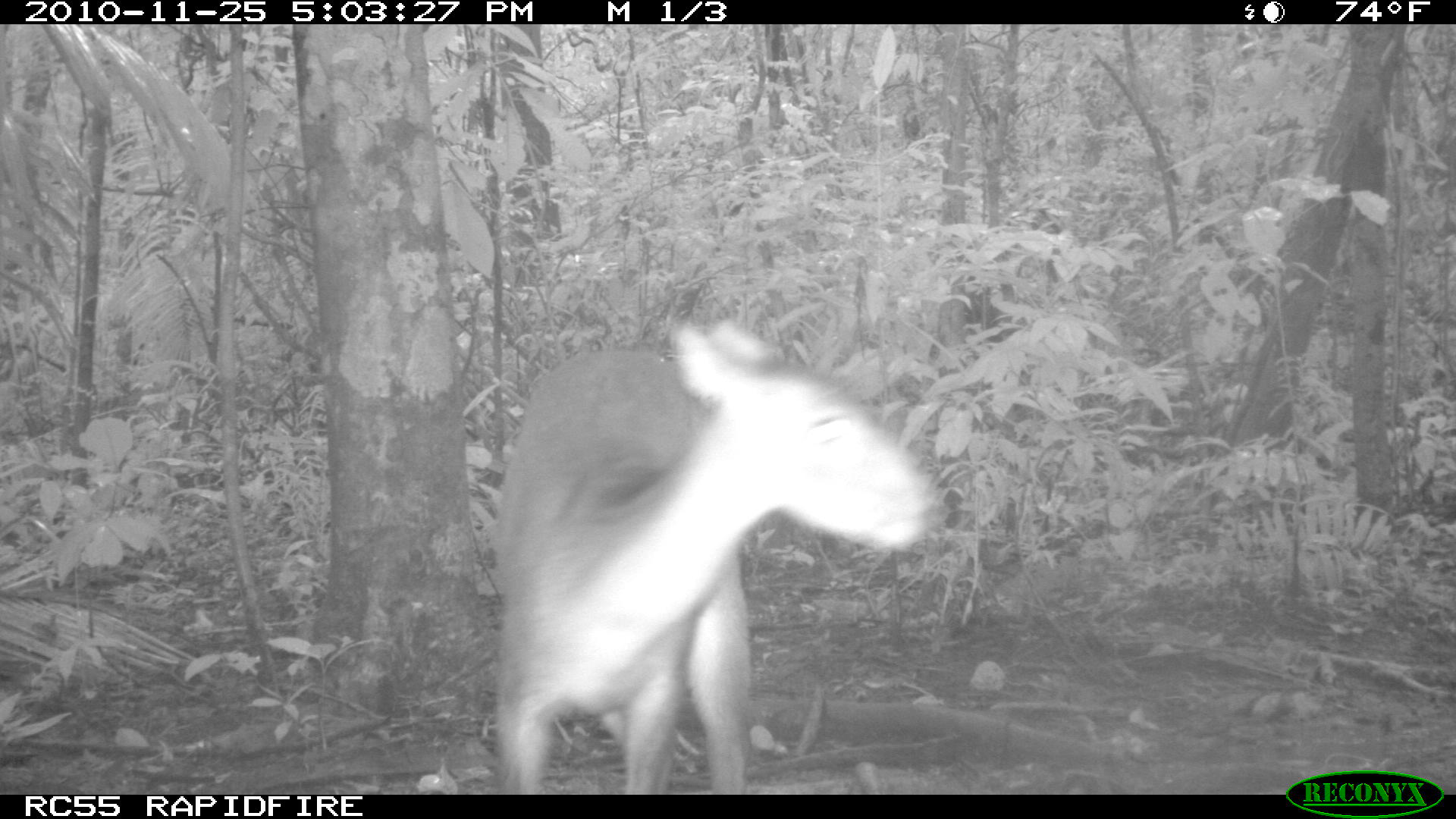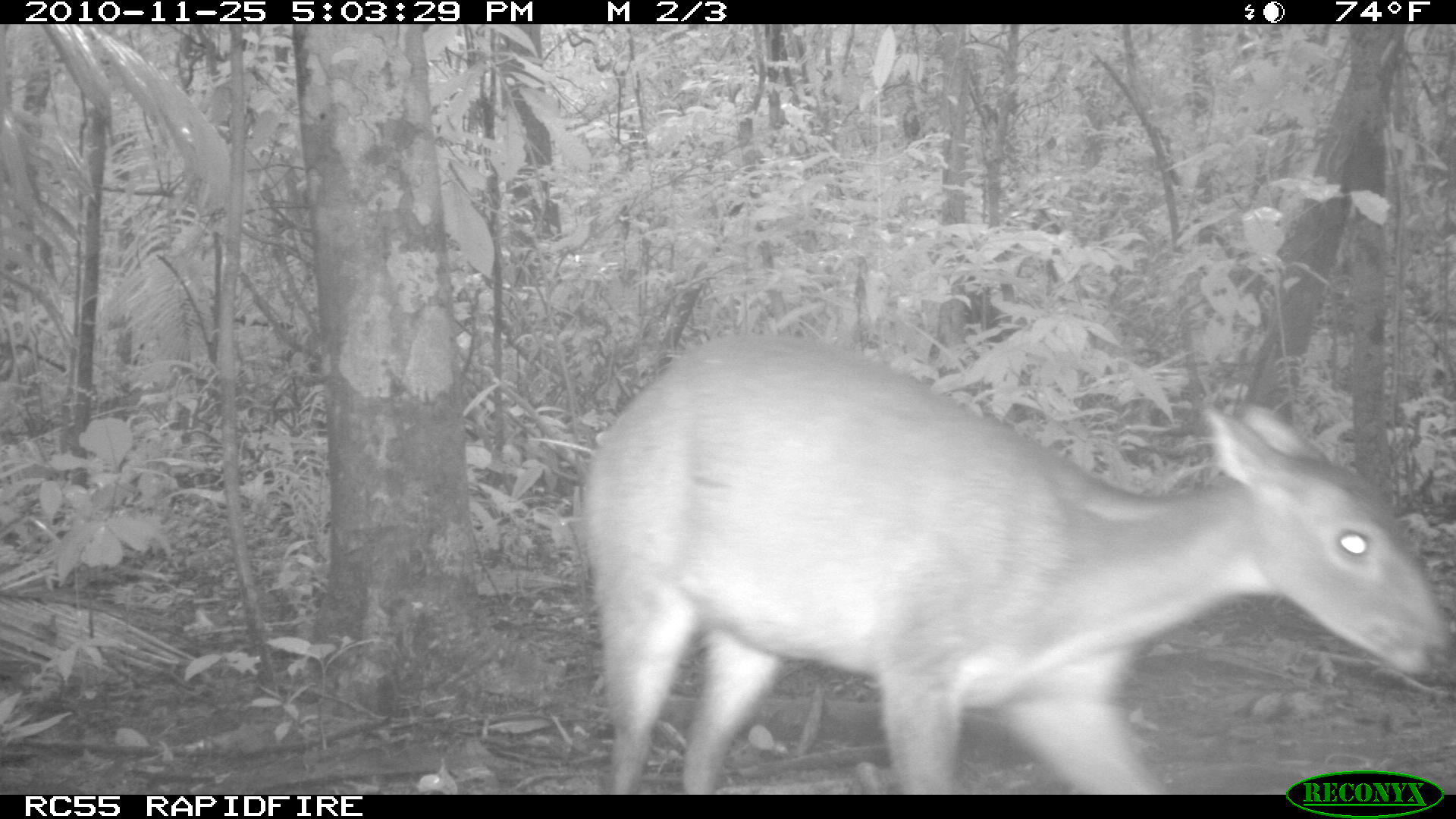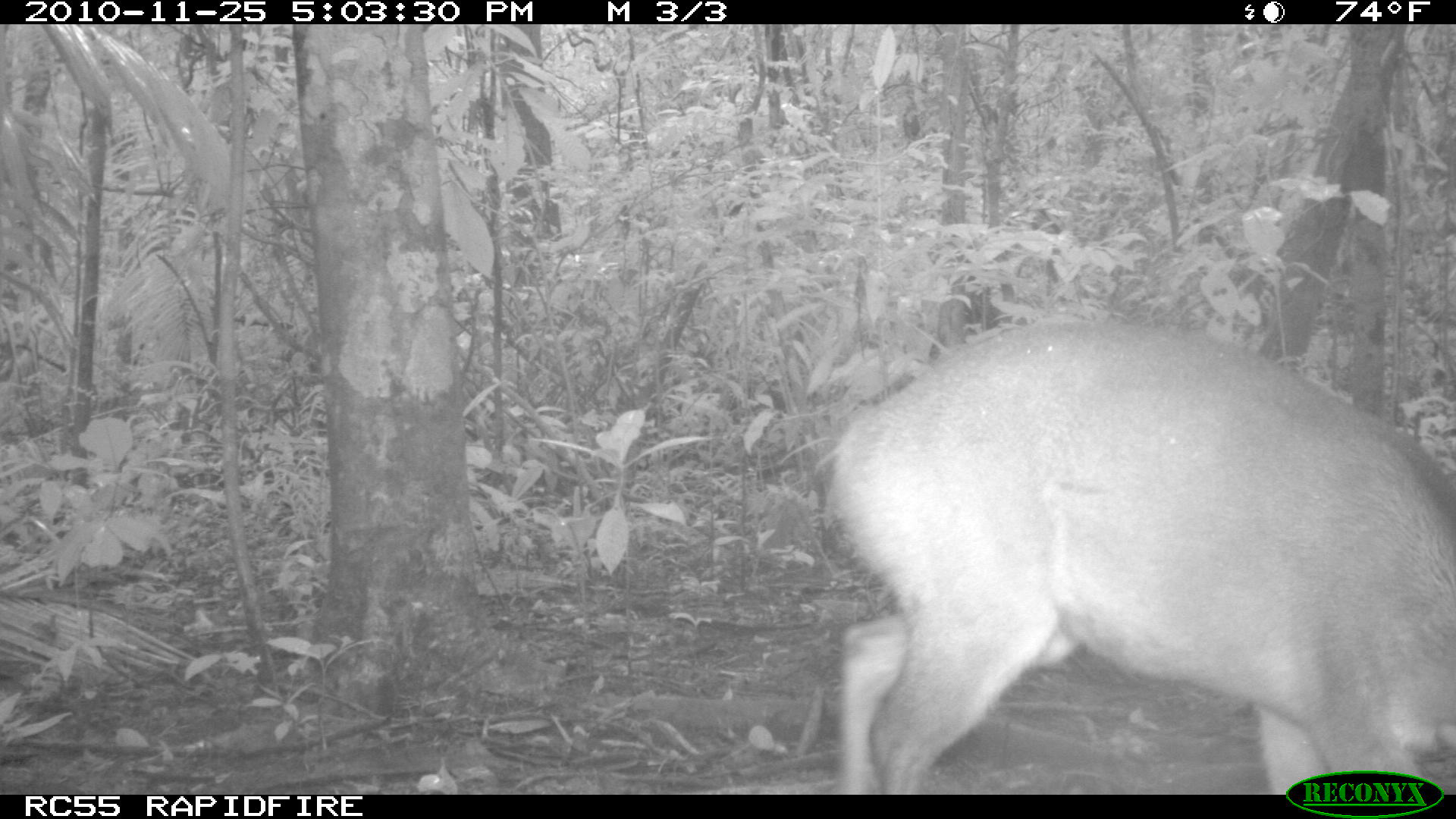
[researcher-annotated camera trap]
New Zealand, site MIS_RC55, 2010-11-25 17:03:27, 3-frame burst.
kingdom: Animalia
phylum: Chordata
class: Mammalia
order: Artiodactyla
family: Cervidae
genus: Odocoileus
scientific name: Odocoileus virginianus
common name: white-tailed deer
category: white tailed deer